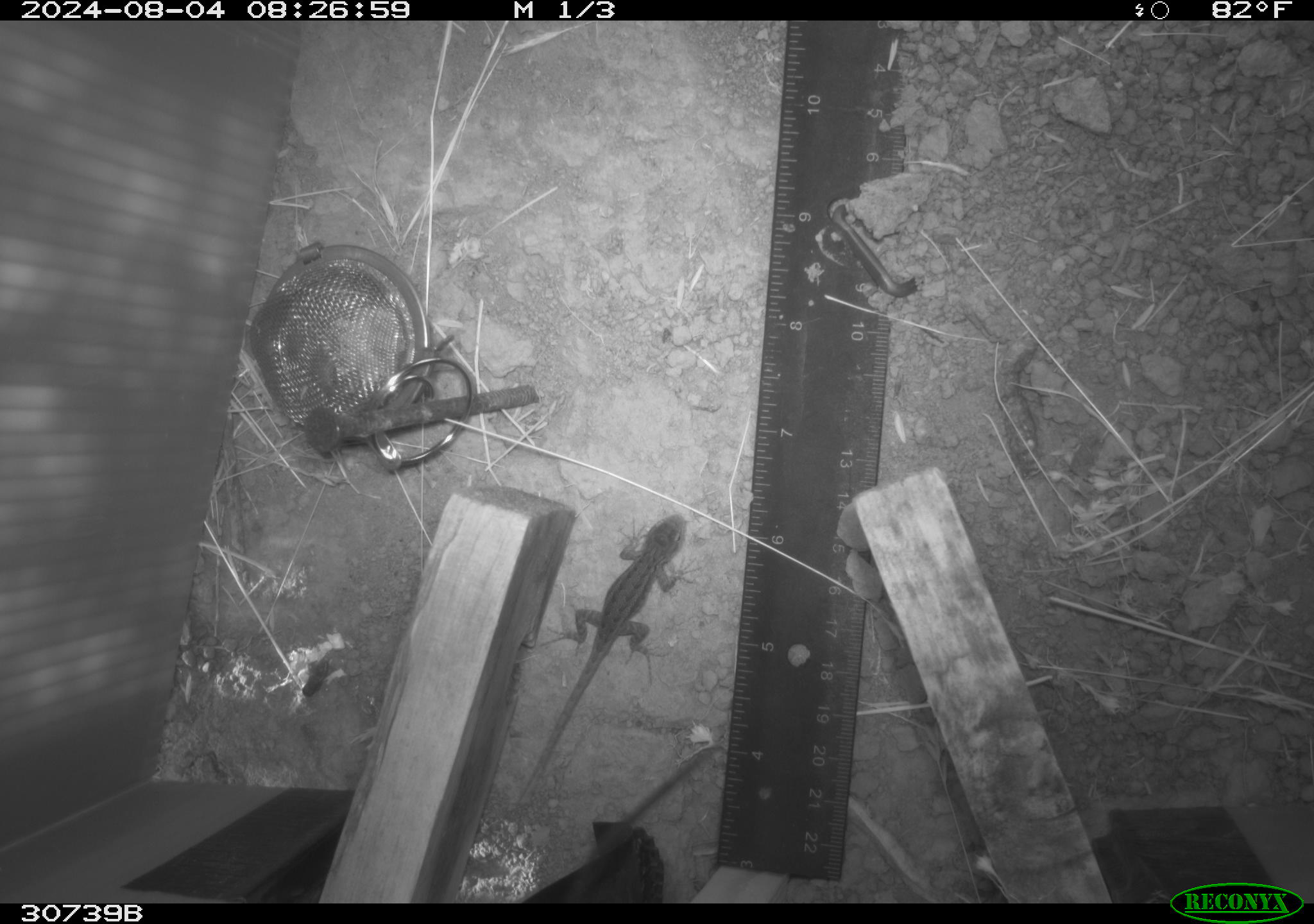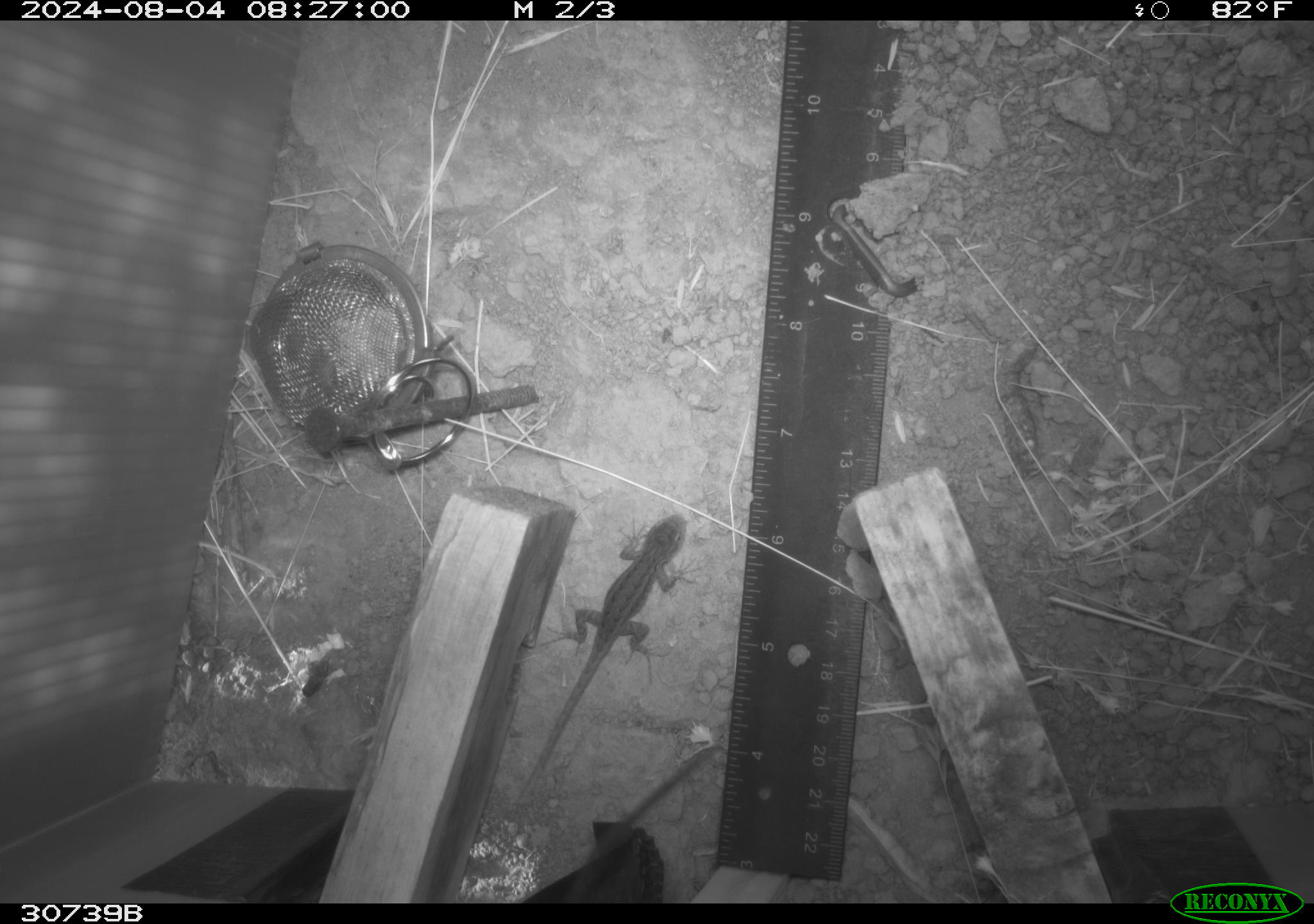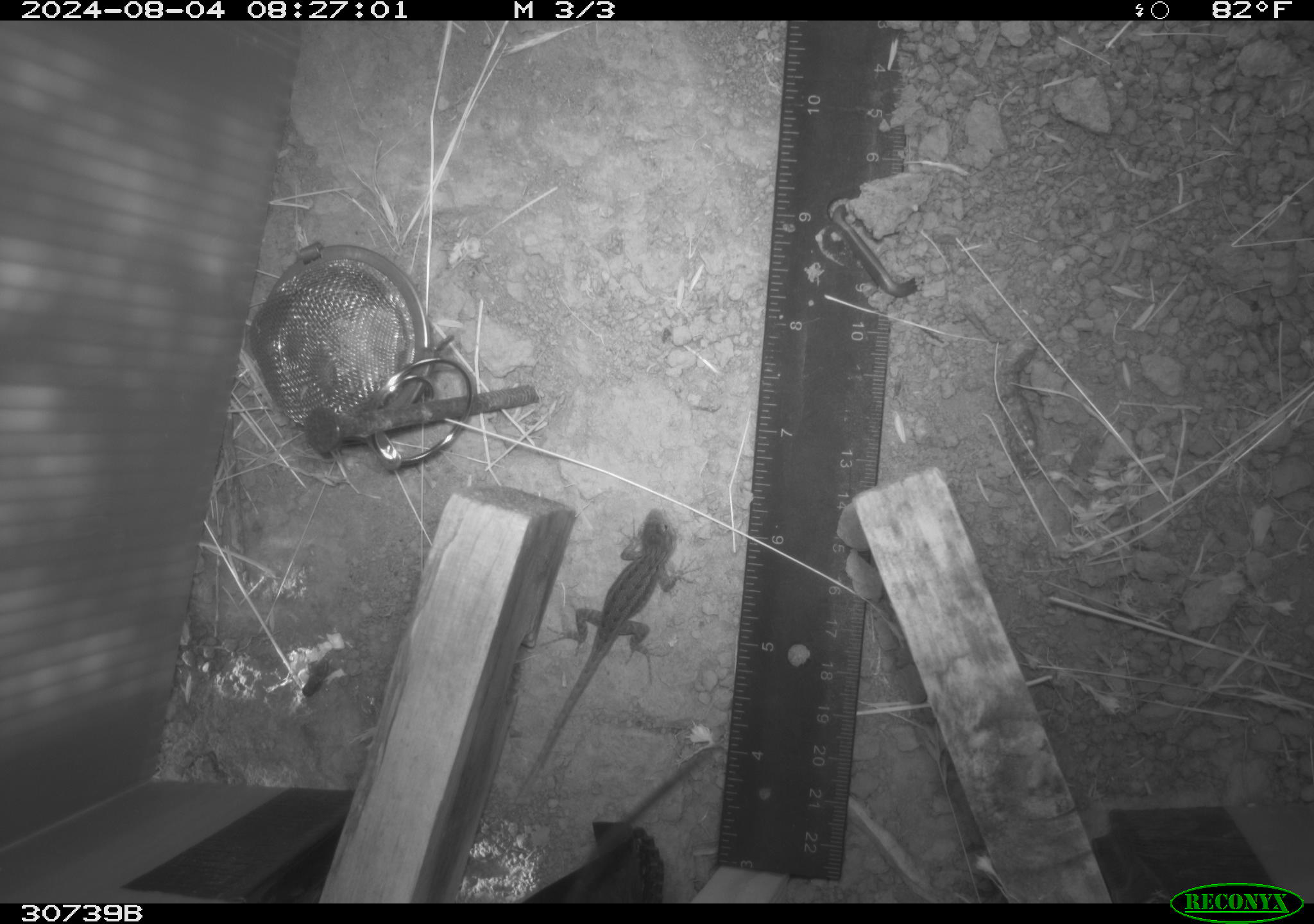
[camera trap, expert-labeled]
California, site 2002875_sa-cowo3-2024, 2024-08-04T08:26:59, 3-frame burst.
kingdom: Animalia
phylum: Chordata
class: Reptilia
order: Squamata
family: Phrynosomatidae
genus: Sceloporus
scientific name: Sceloporus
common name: spiny lizards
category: sceloporus species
Sceloporus species (spiny lizards) (Sceloporus).